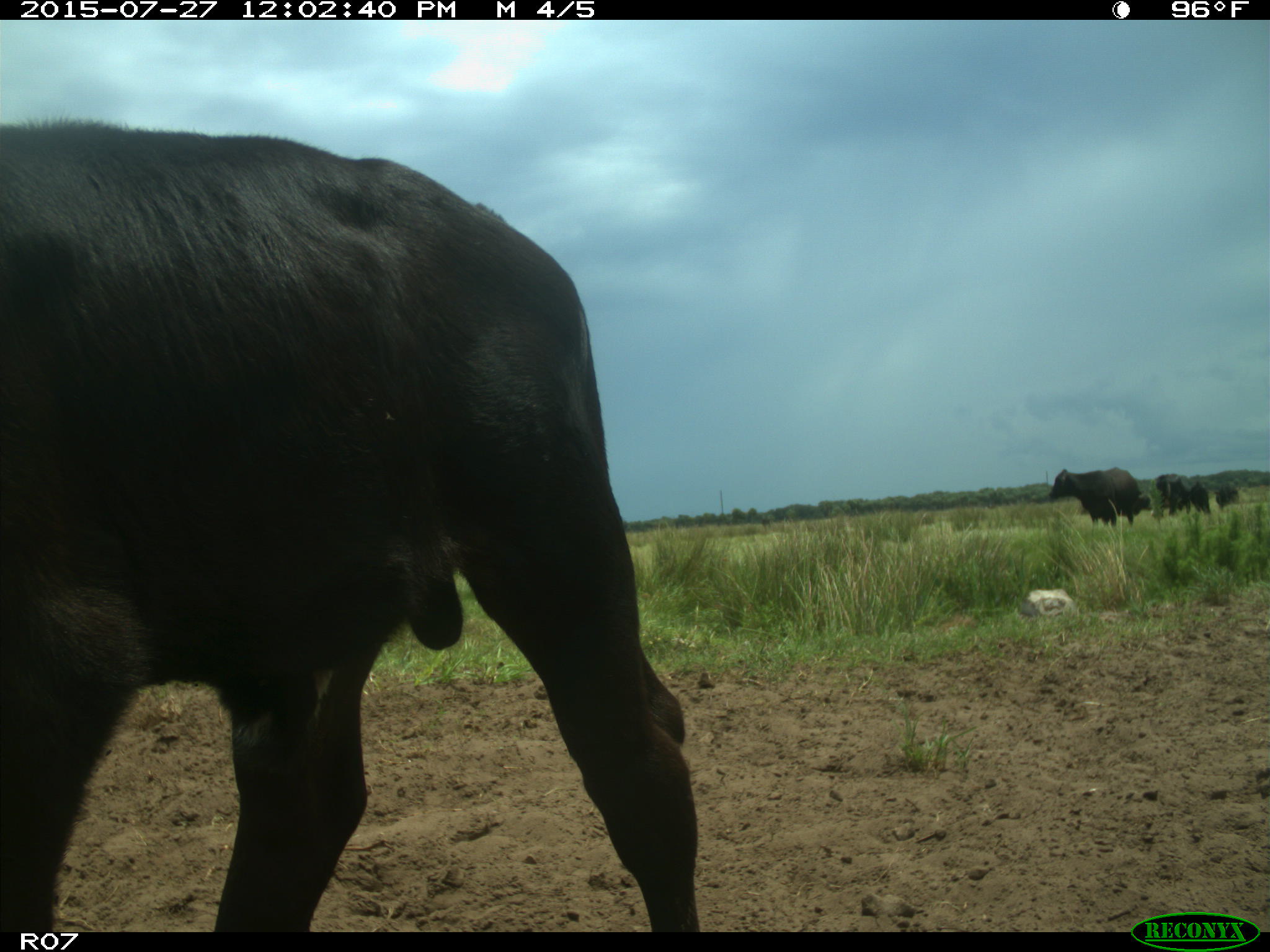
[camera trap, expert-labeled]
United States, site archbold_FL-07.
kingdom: Animalia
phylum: Chordata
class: Mammalia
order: Artiodactyla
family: Bovidae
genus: Bos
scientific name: Bos taurus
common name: domestic cow